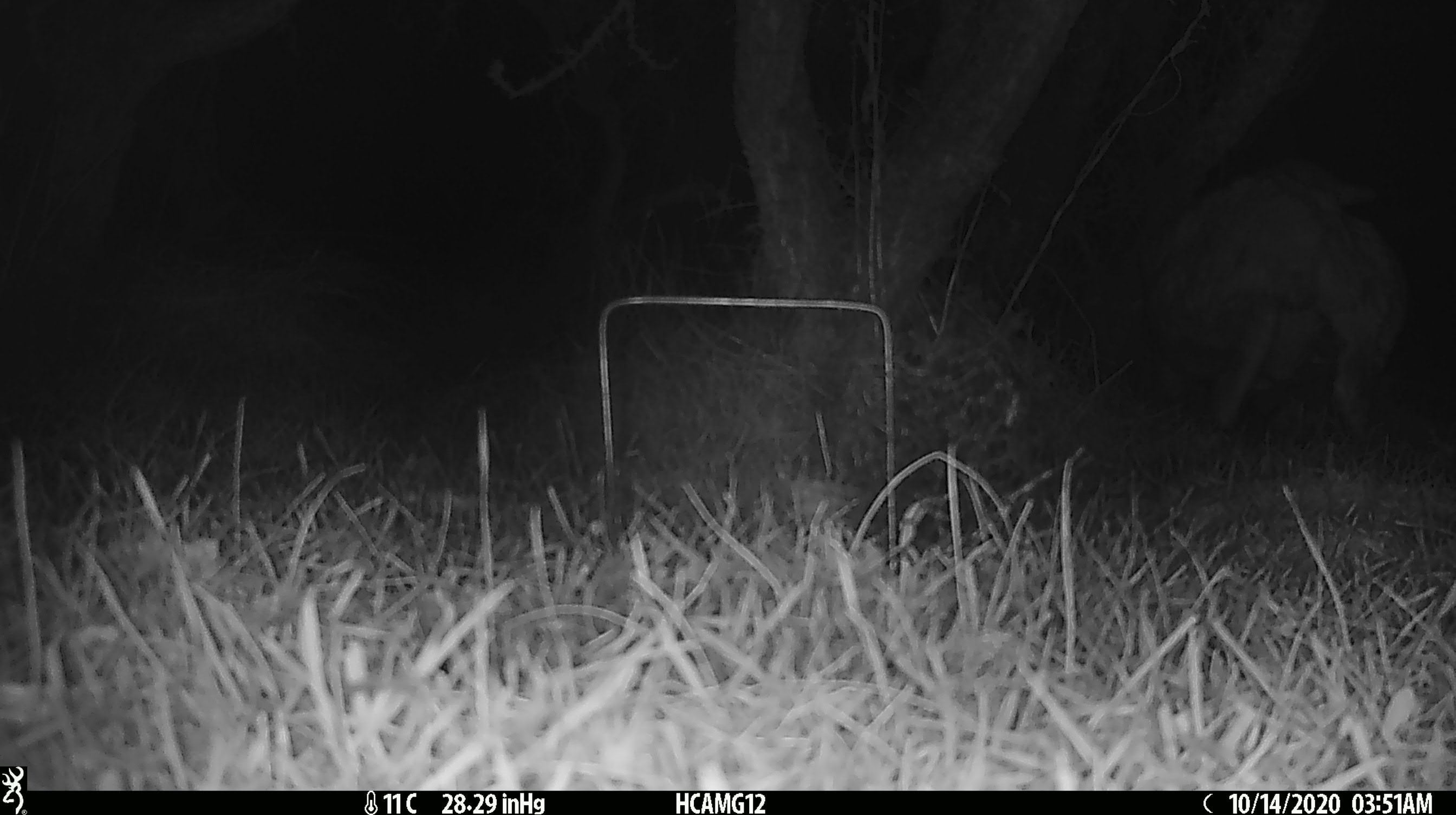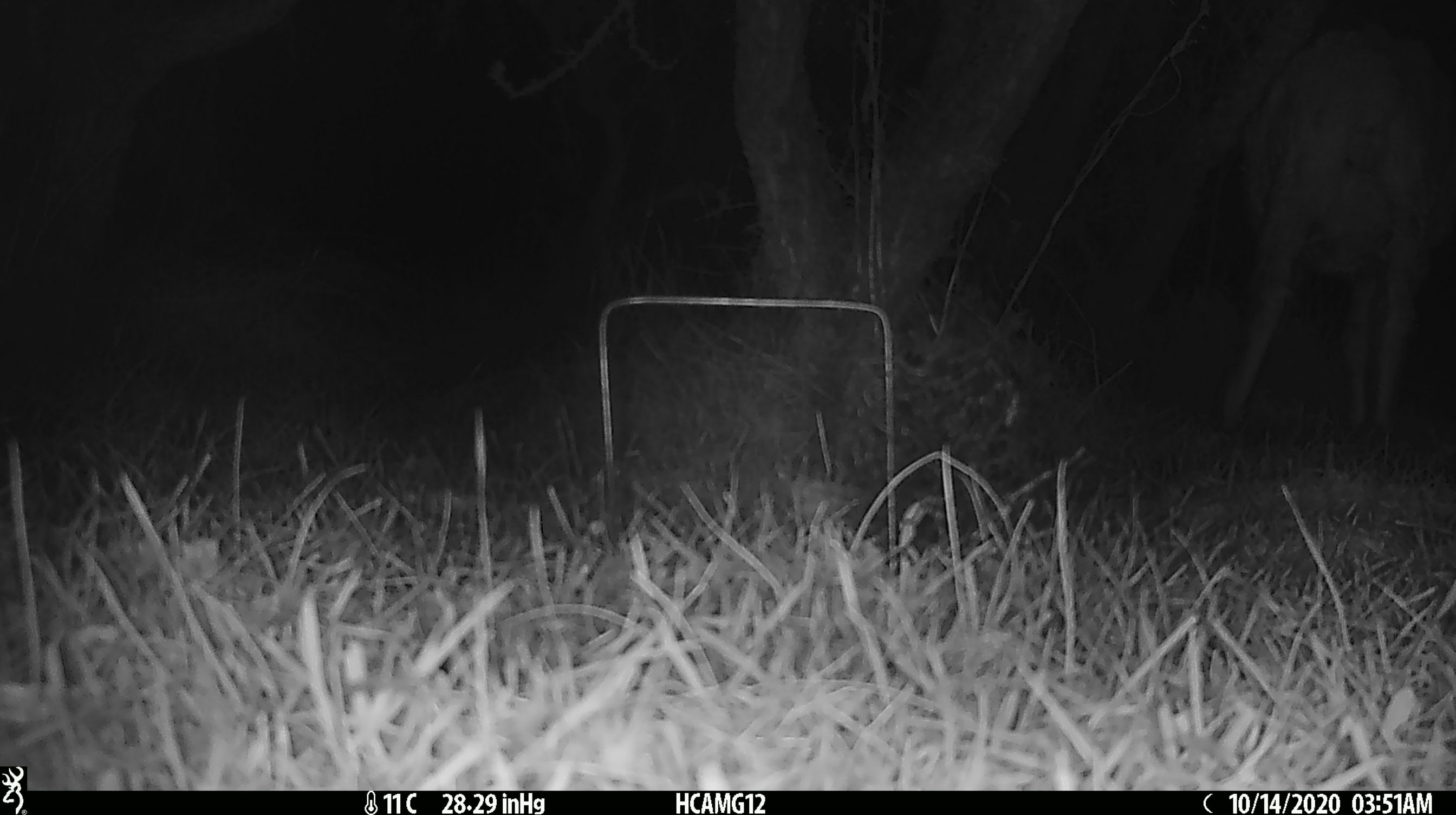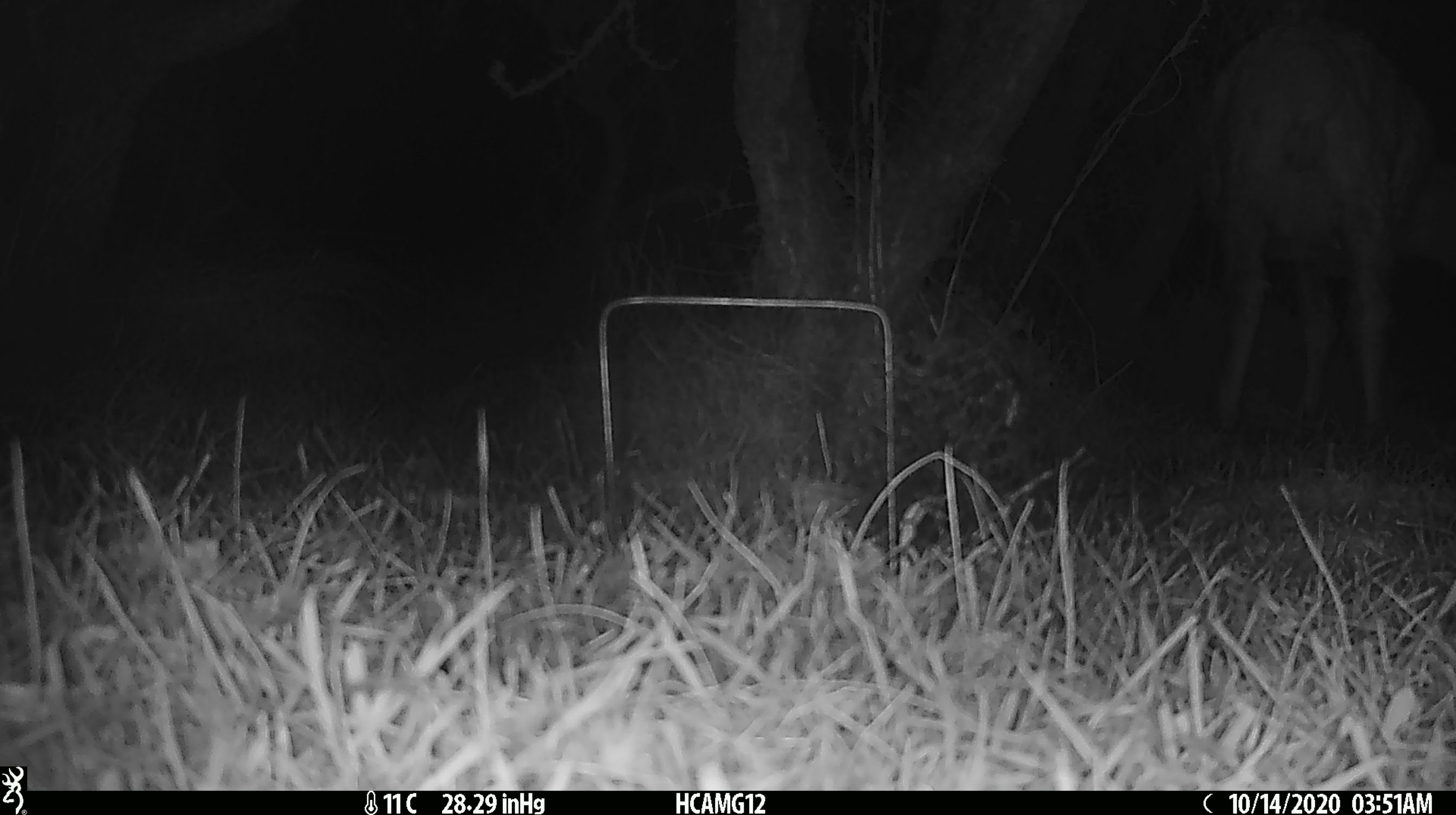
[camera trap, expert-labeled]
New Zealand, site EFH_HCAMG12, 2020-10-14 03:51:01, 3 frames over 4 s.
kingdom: Animalia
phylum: Chordata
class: Mammalia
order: Artiodactyla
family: Bovidae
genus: Ovis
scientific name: Ovis aries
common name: domestic sheep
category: sheep